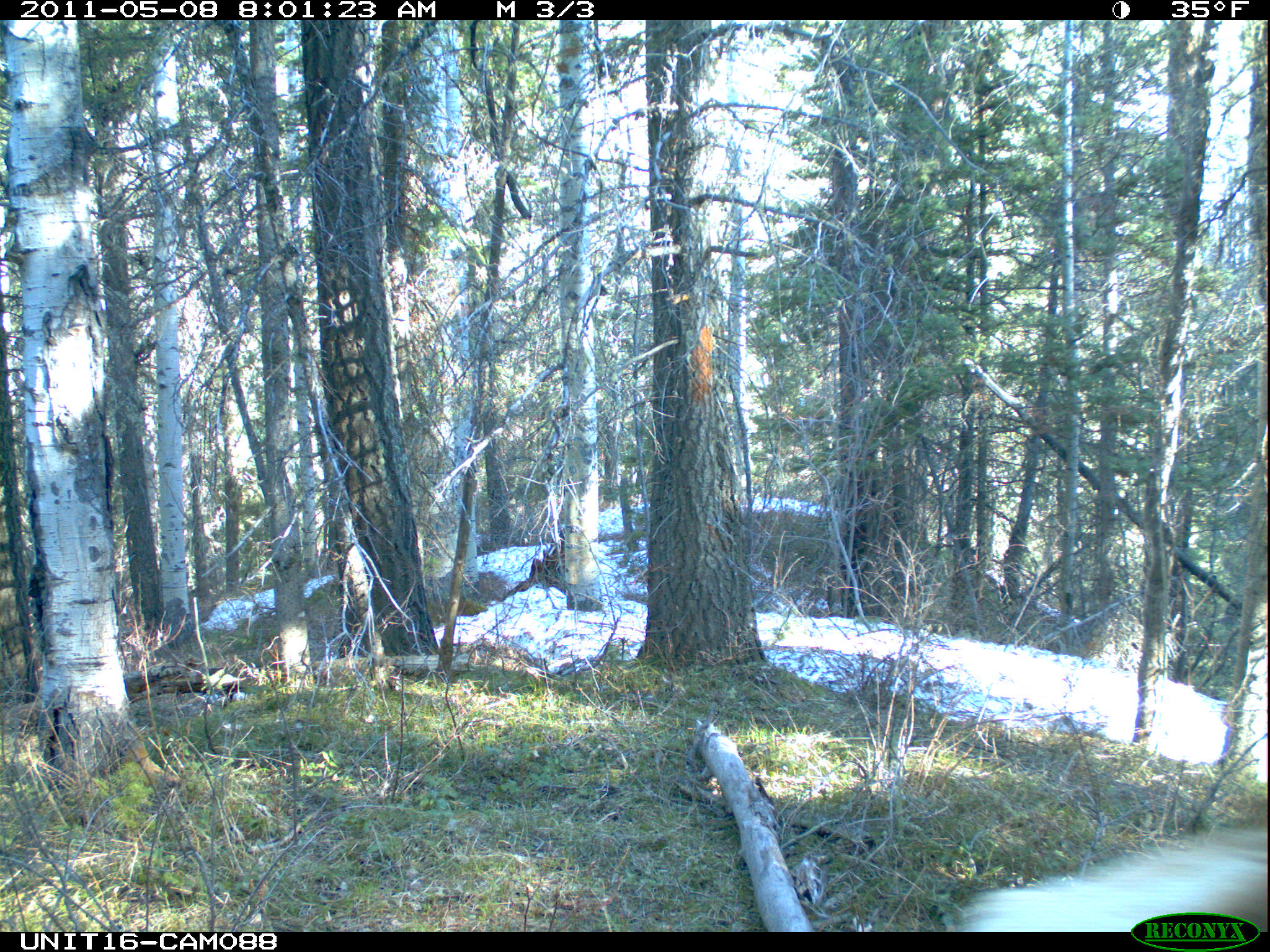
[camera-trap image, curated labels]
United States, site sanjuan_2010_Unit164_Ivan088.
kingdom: Animalia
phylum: Chordata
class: Mammalia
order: Artiodactyla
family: Cervidae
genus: Cervus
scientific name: Cervus elaphus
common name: red deer